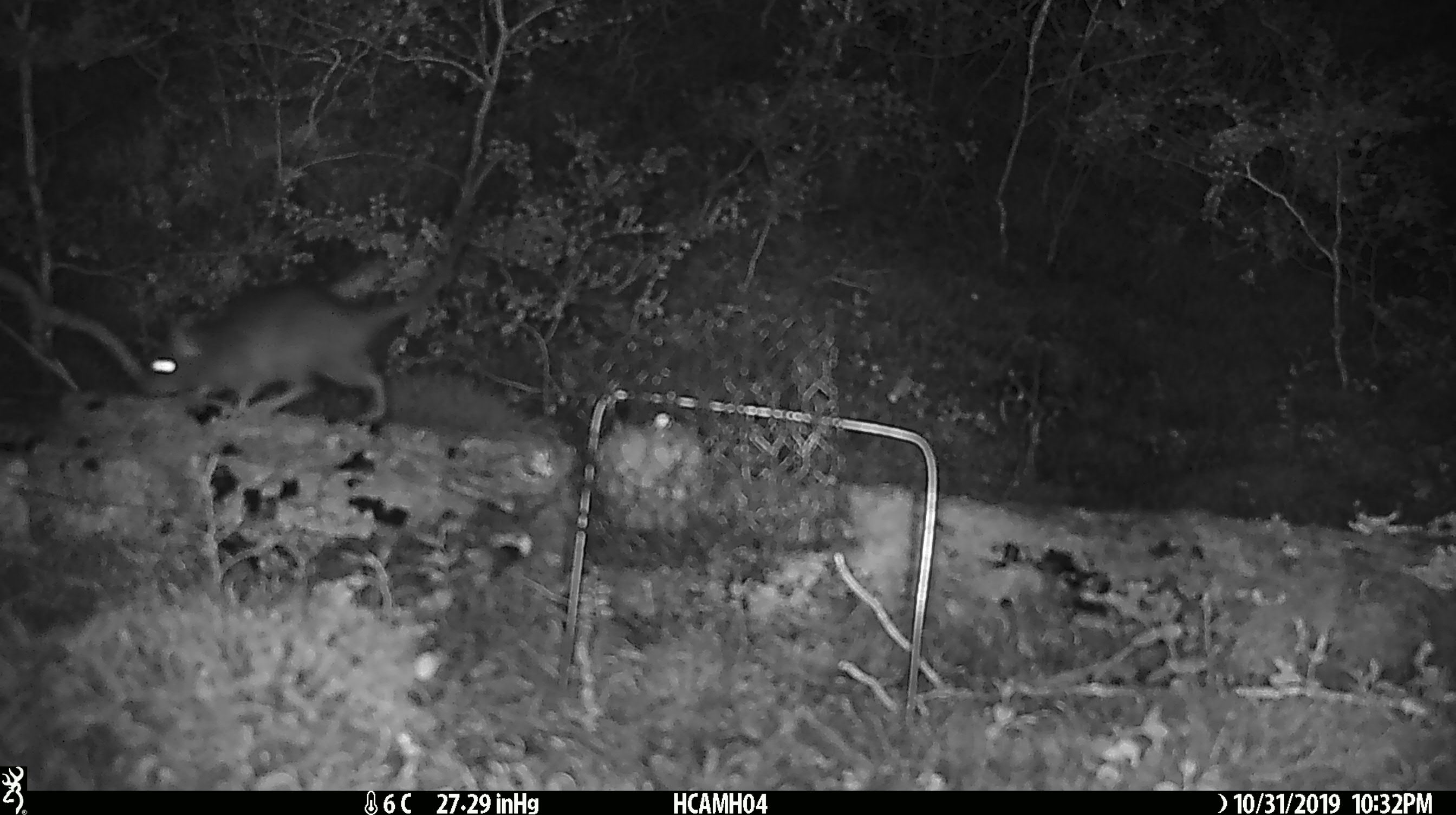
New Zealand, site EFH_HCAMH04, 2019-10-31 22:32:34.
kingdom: Animalia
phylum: Chordata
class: Mammalia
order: Rodentia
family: Muridae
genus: Rattus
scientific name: Rattus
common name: rat